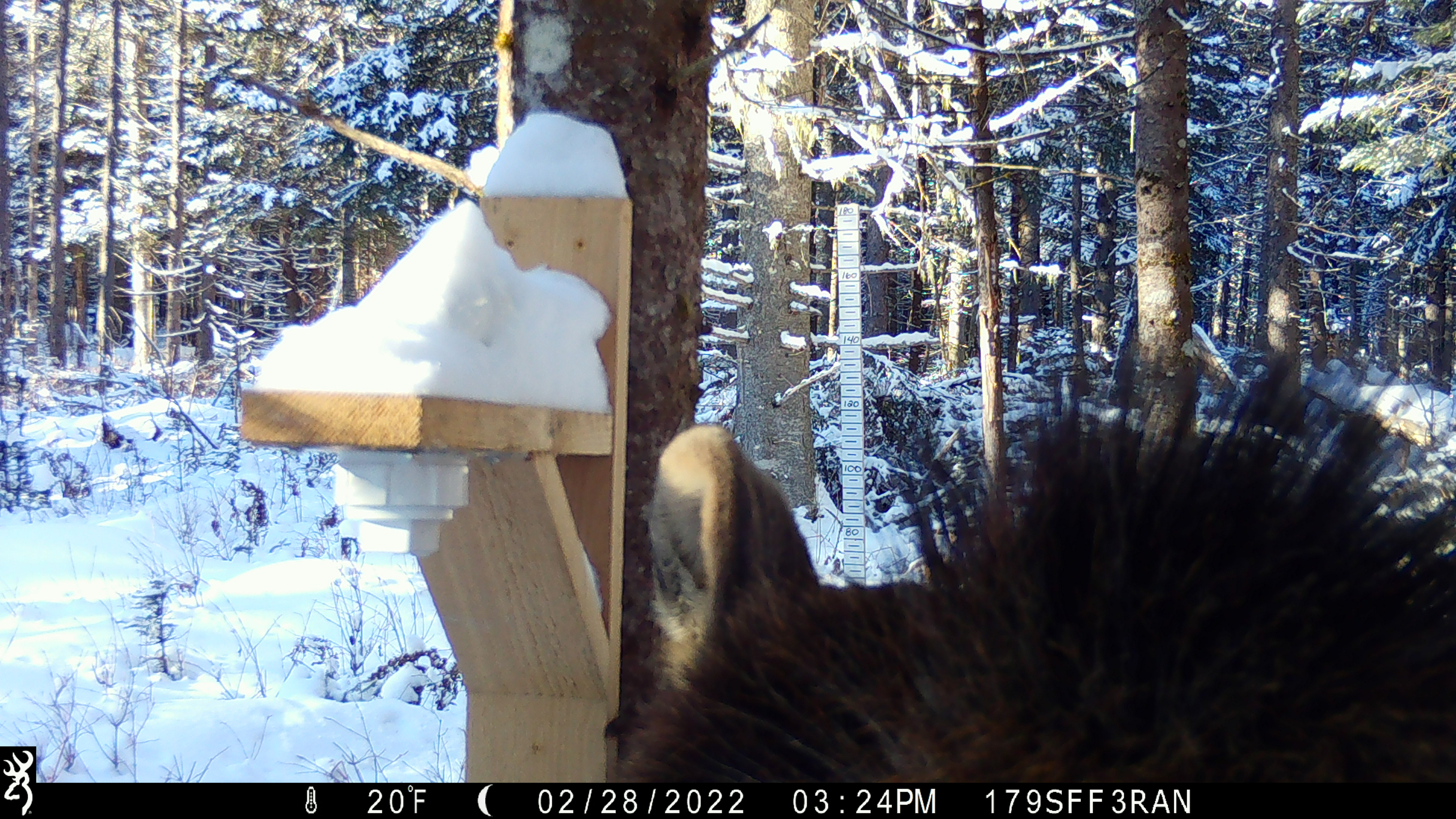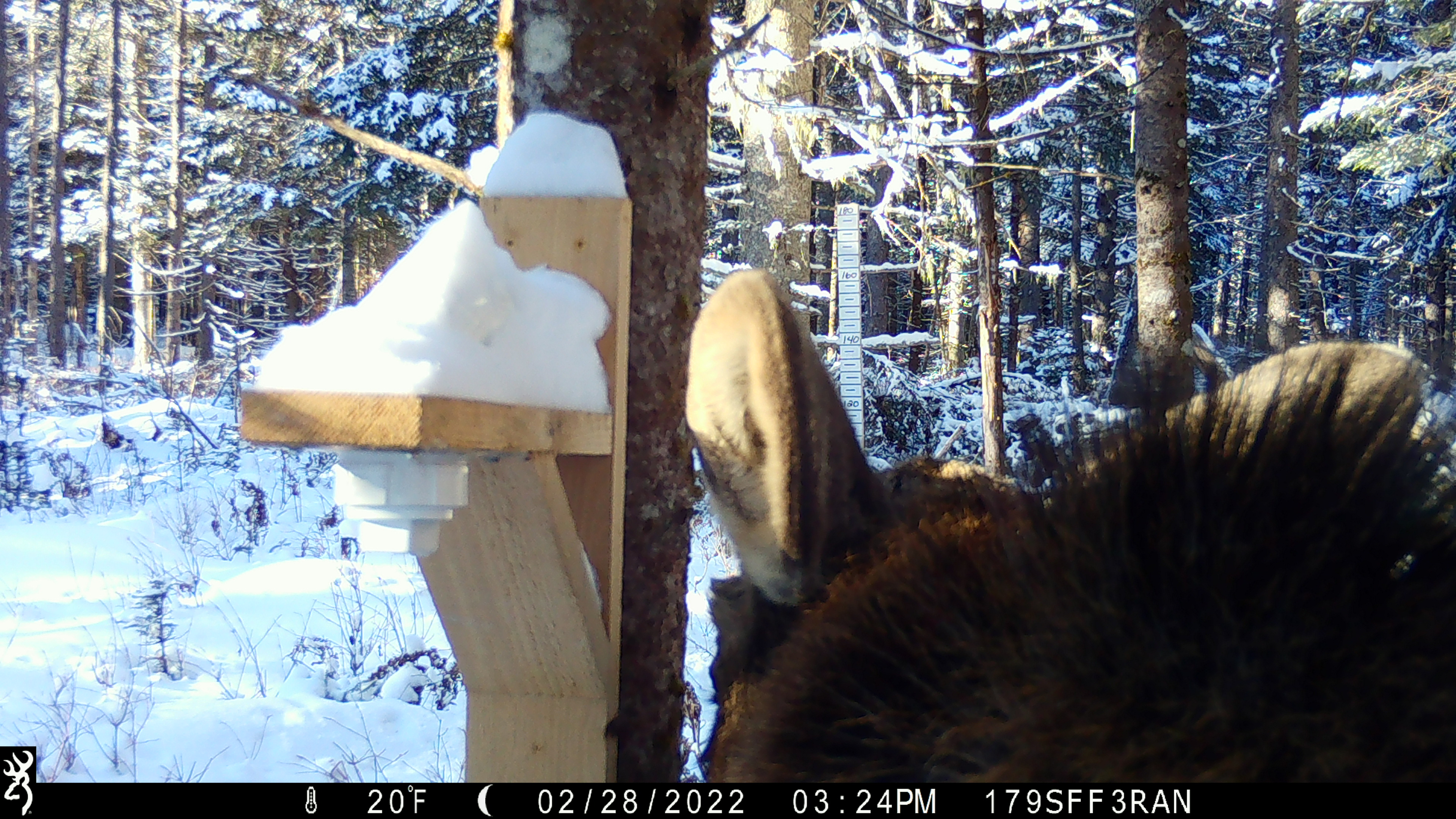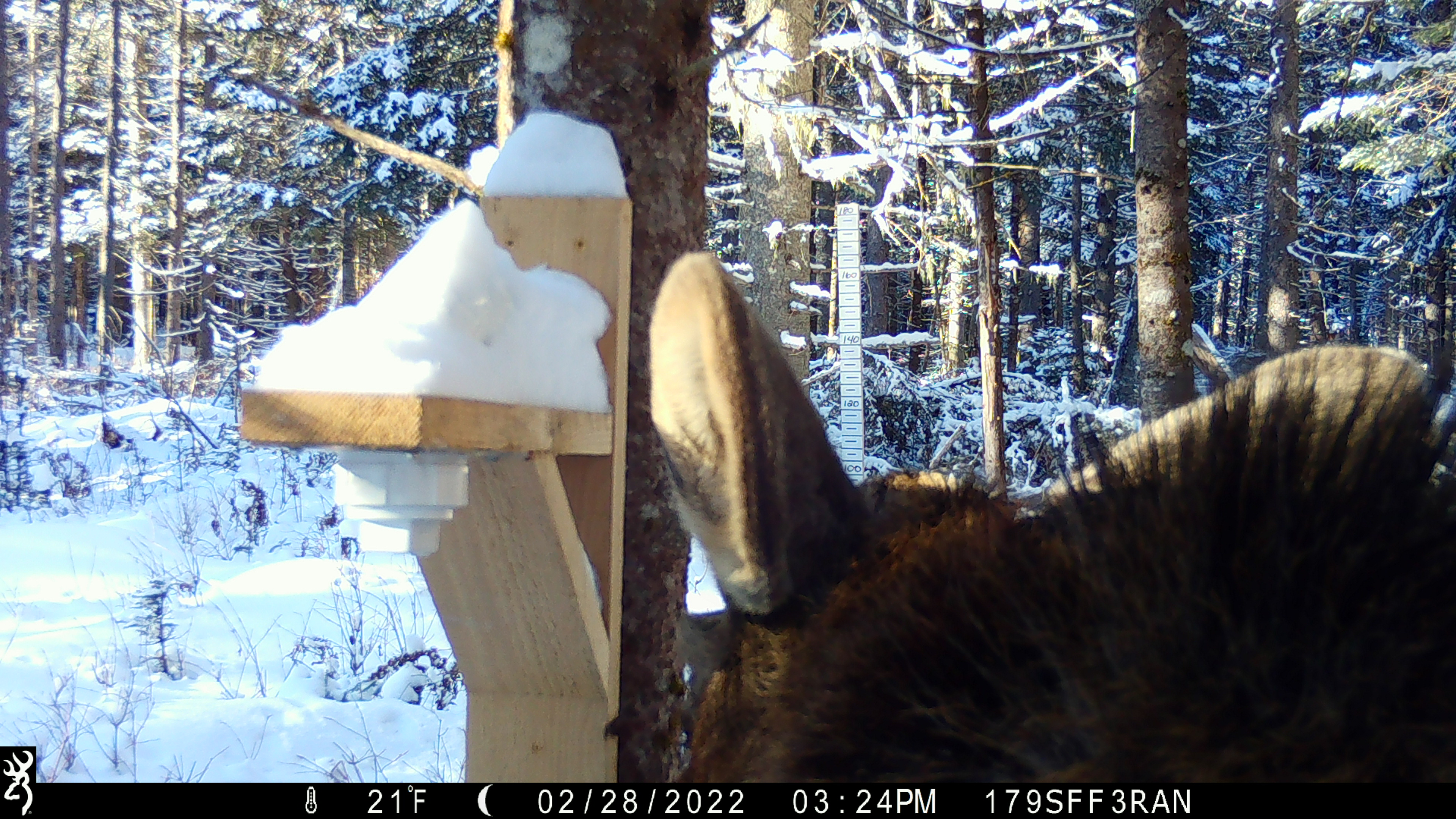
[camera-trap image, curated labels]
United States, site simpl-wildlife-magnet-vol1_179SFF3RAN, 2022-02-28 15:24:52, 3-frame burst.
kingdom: Animalia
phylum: Chordata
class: Mammalia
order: Artiodactyla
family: Cervidae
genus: Alces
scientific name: Alces alces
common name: moose